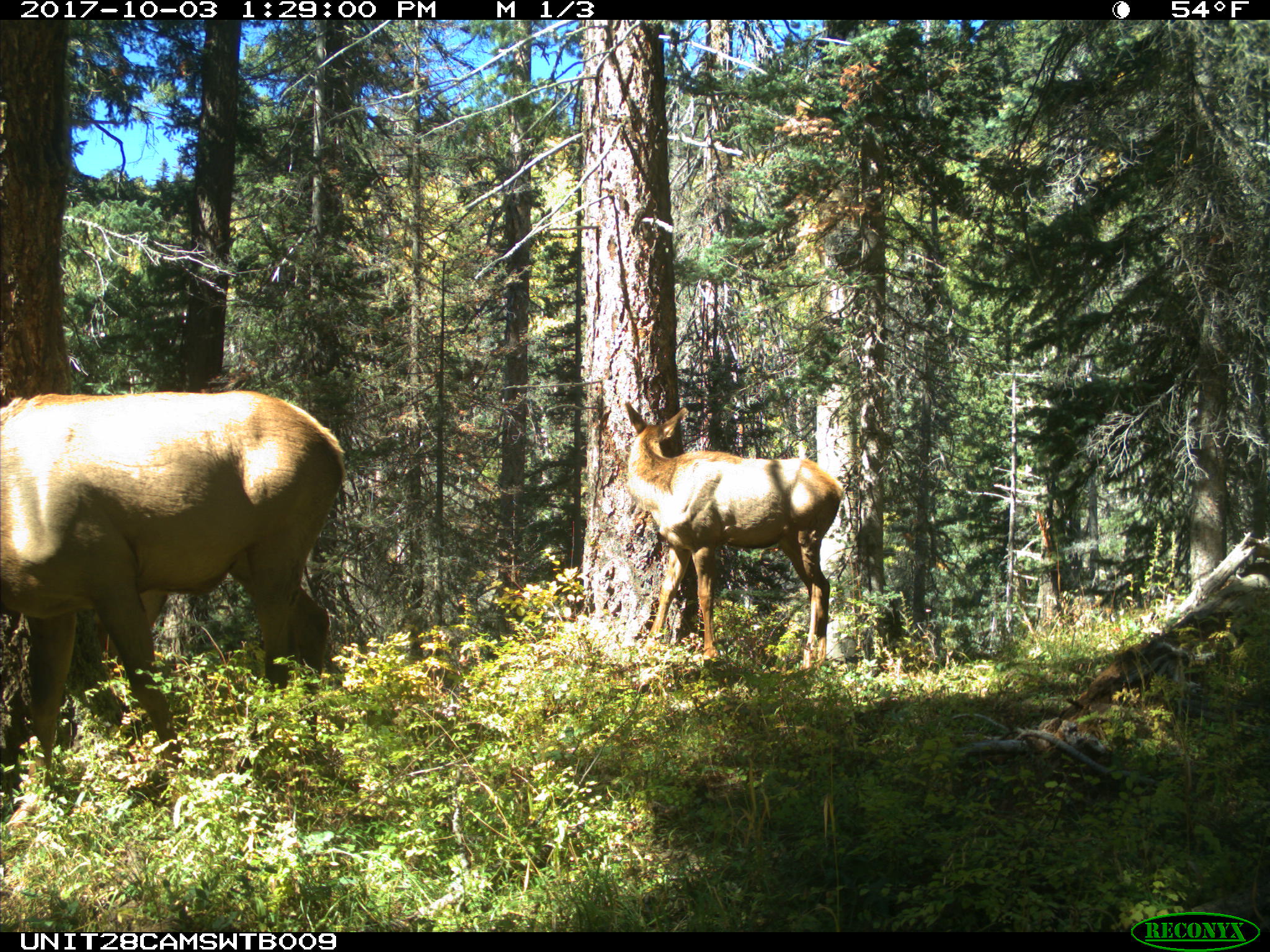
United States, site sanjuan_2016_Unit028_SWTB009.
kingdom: Animalia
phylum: Chordata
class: Mammalia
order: Artiodactyla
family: Cervidae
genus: Cervus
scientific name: Cervus elaphus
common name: red deer